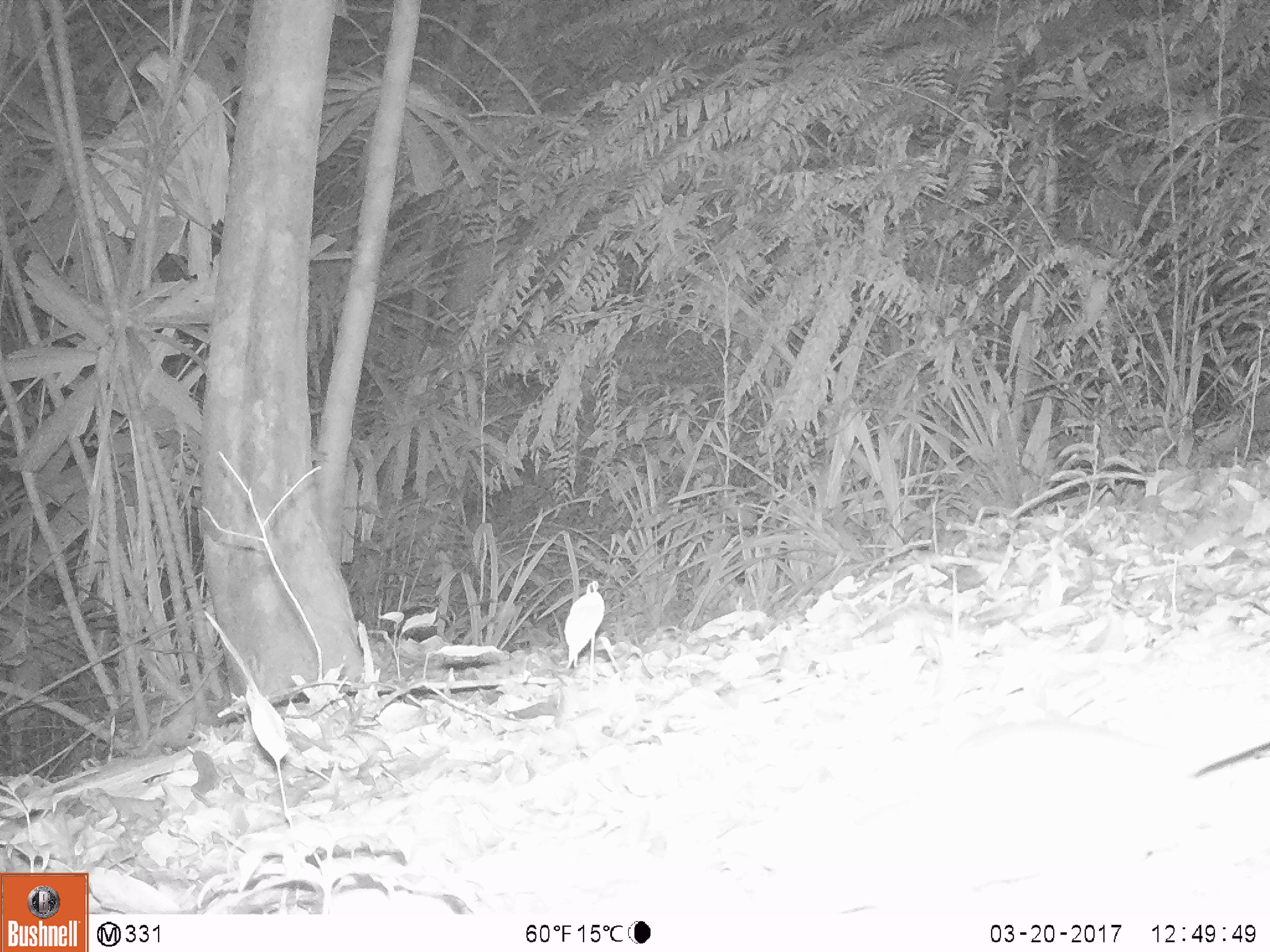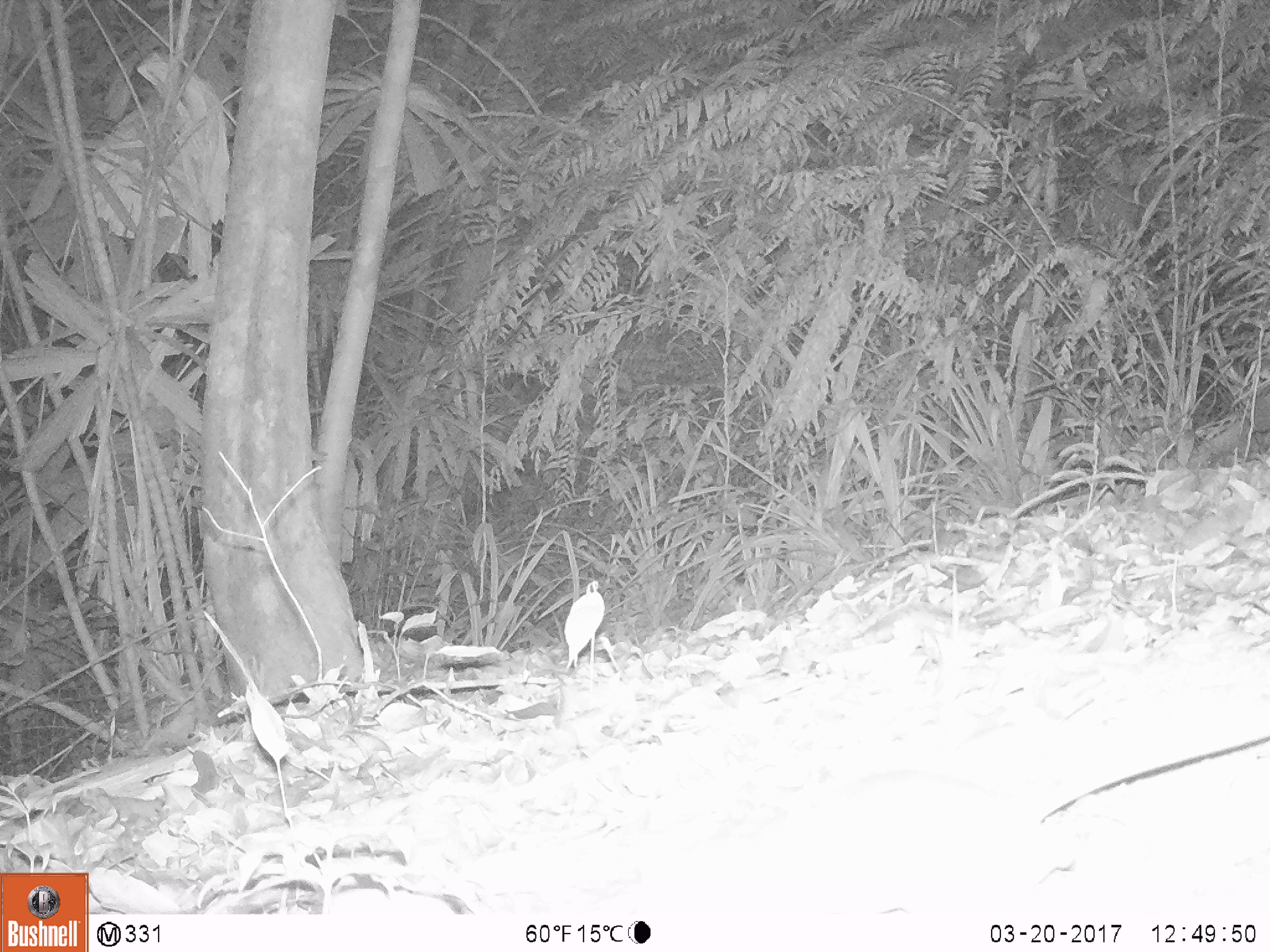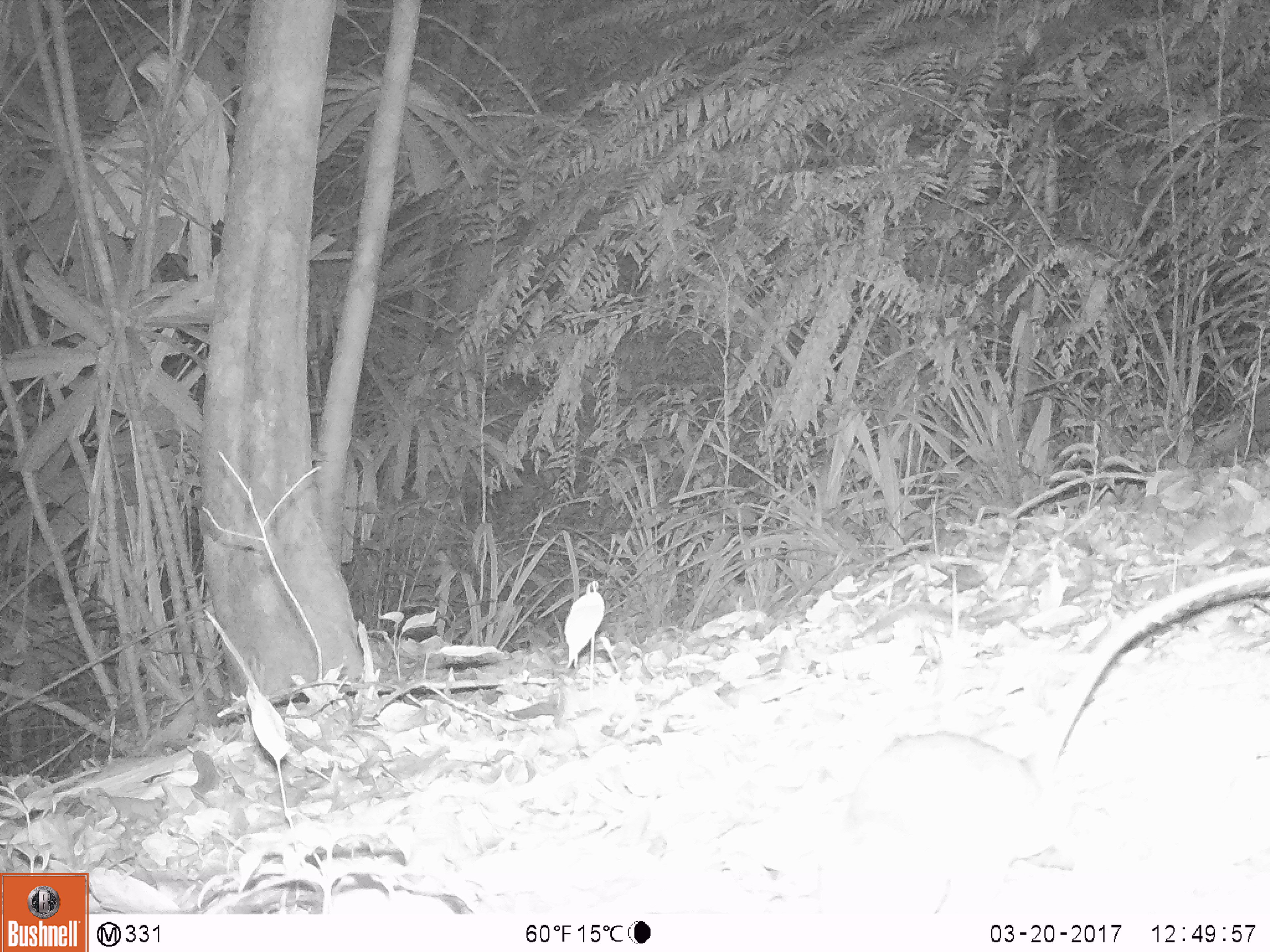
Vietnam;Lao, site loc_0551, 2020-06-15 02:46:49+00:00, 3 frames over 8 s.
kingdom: Animalia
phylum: Chordata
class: Mammalia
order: Rodentia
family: Muridae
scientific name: Muridae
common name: old-world mice and rats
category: unidentified murid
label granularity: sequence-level